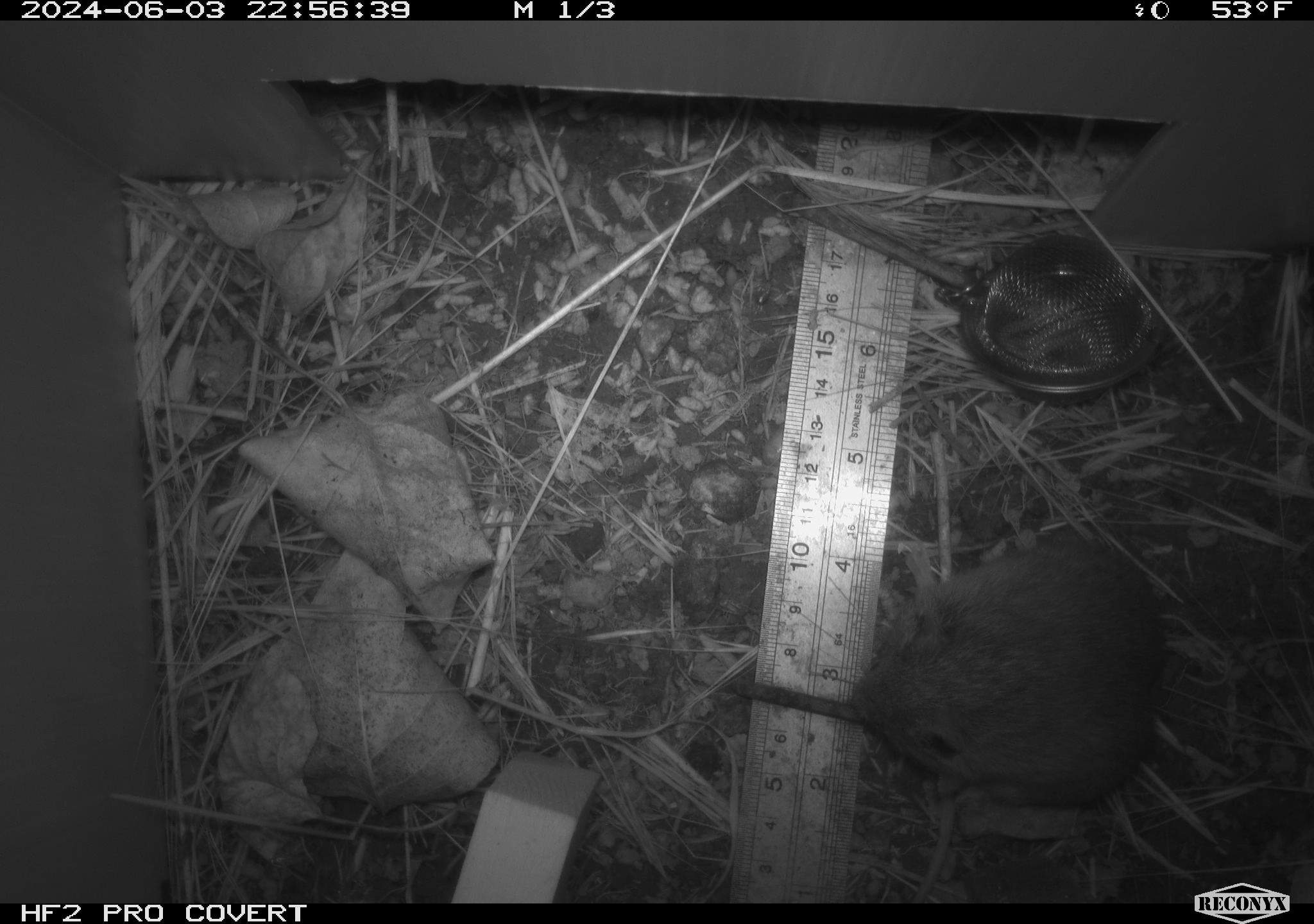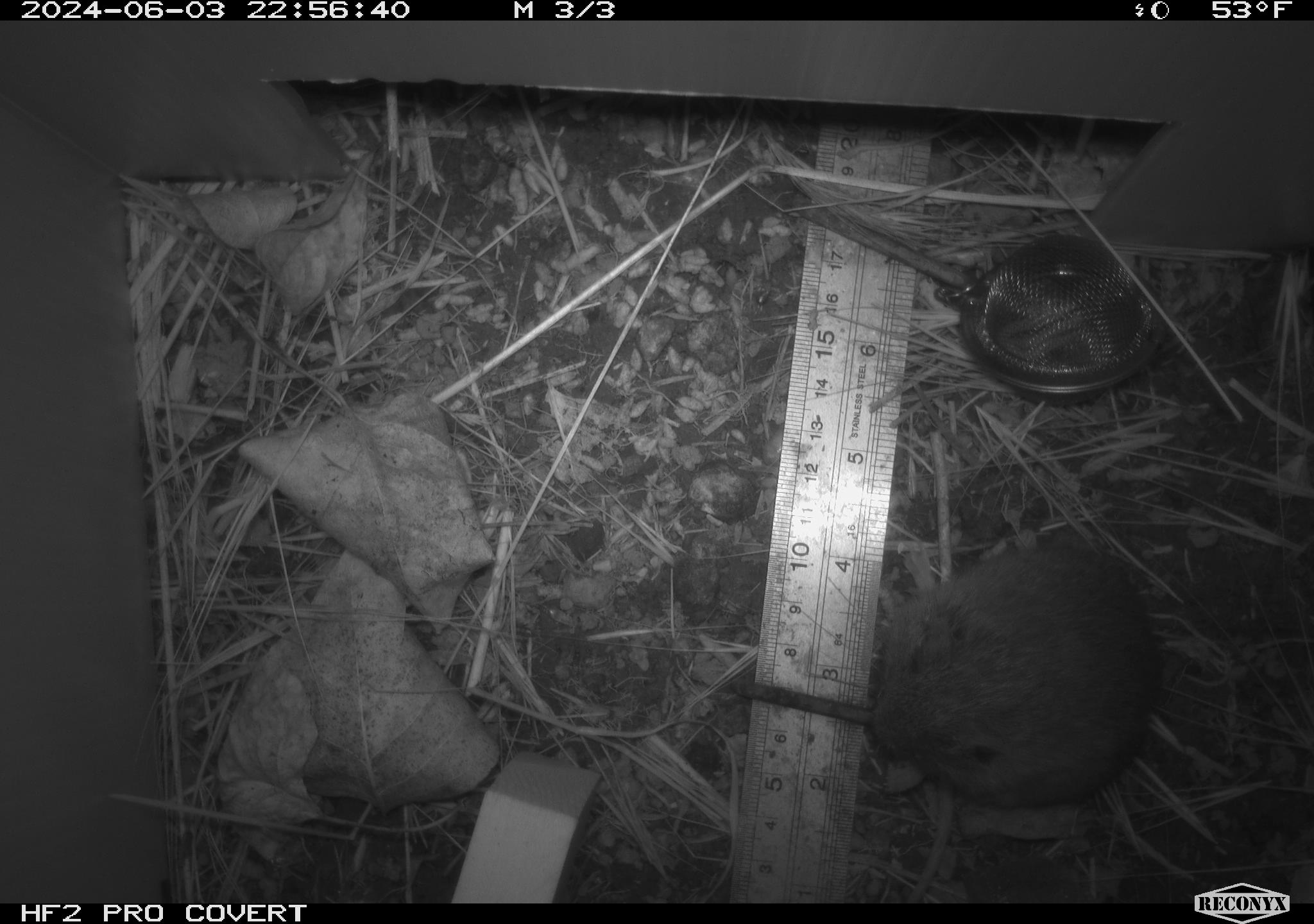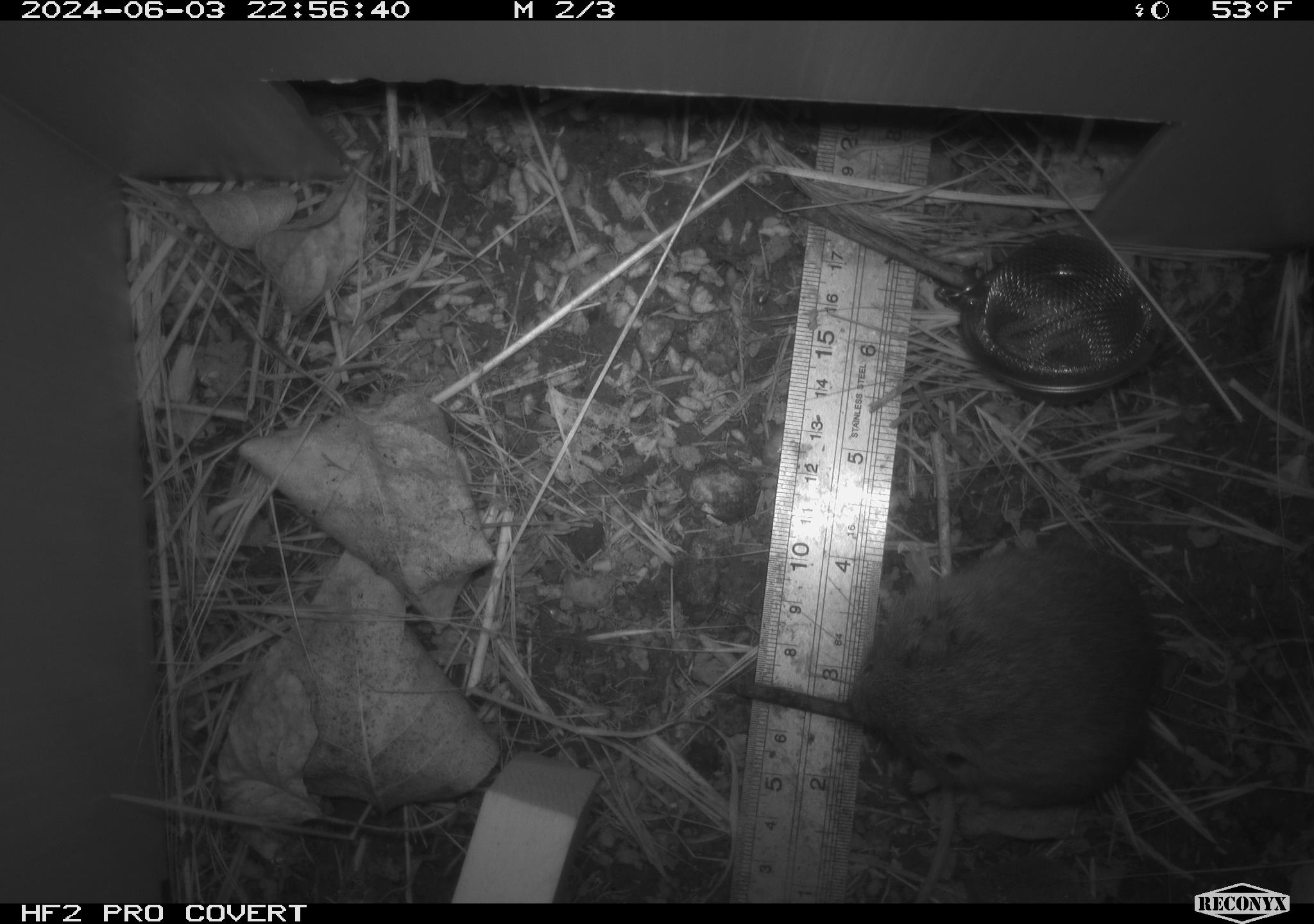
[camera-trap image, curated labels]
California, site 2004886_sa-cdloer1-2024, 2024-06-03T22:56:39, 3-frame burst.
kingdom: Animalia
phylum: Chordata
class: Mammalia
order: Rodentia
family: Cricetidae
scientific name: Arvicolinae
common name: voles, lemmings, and muskrats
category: arvicolinae subfamily